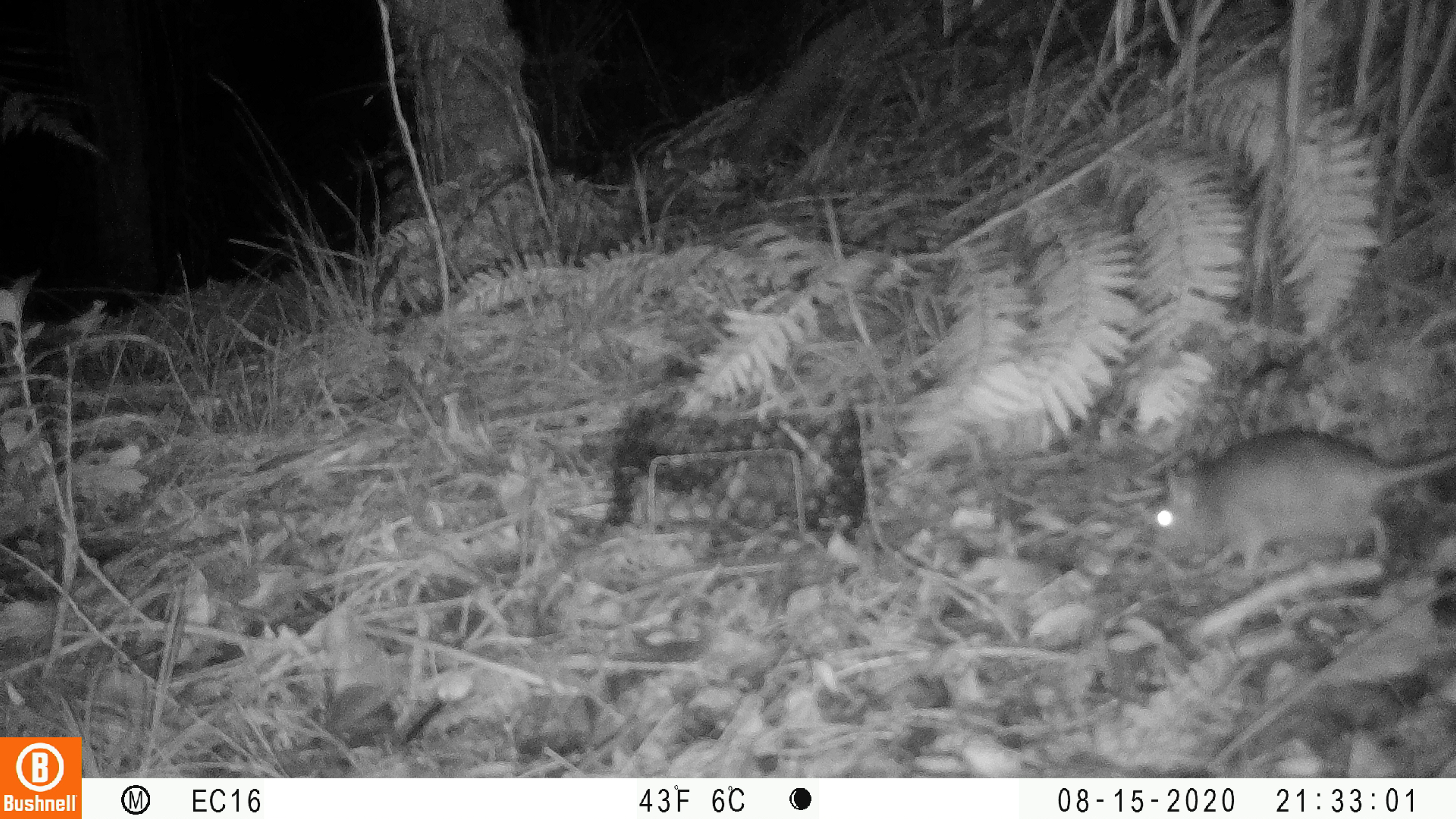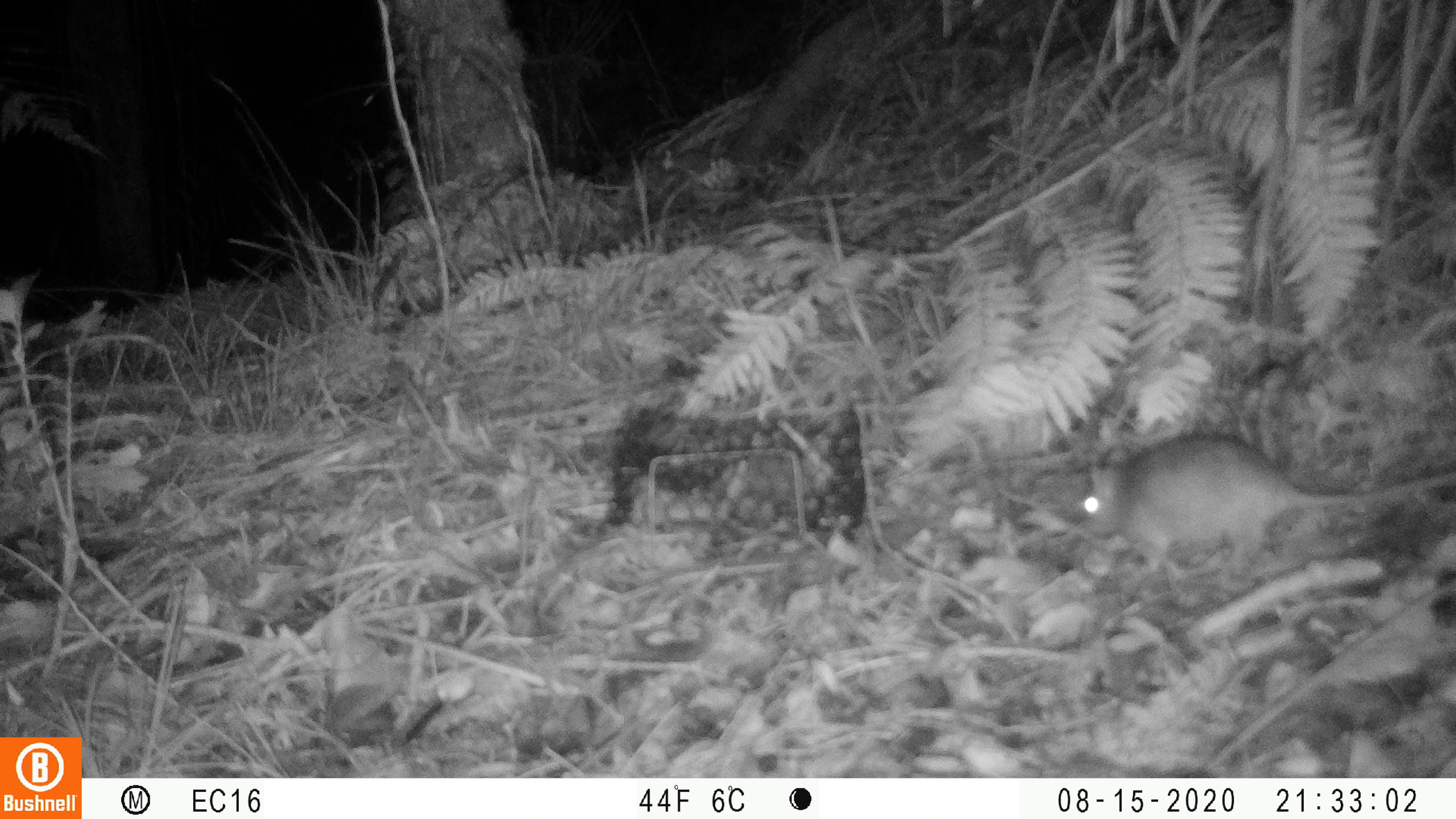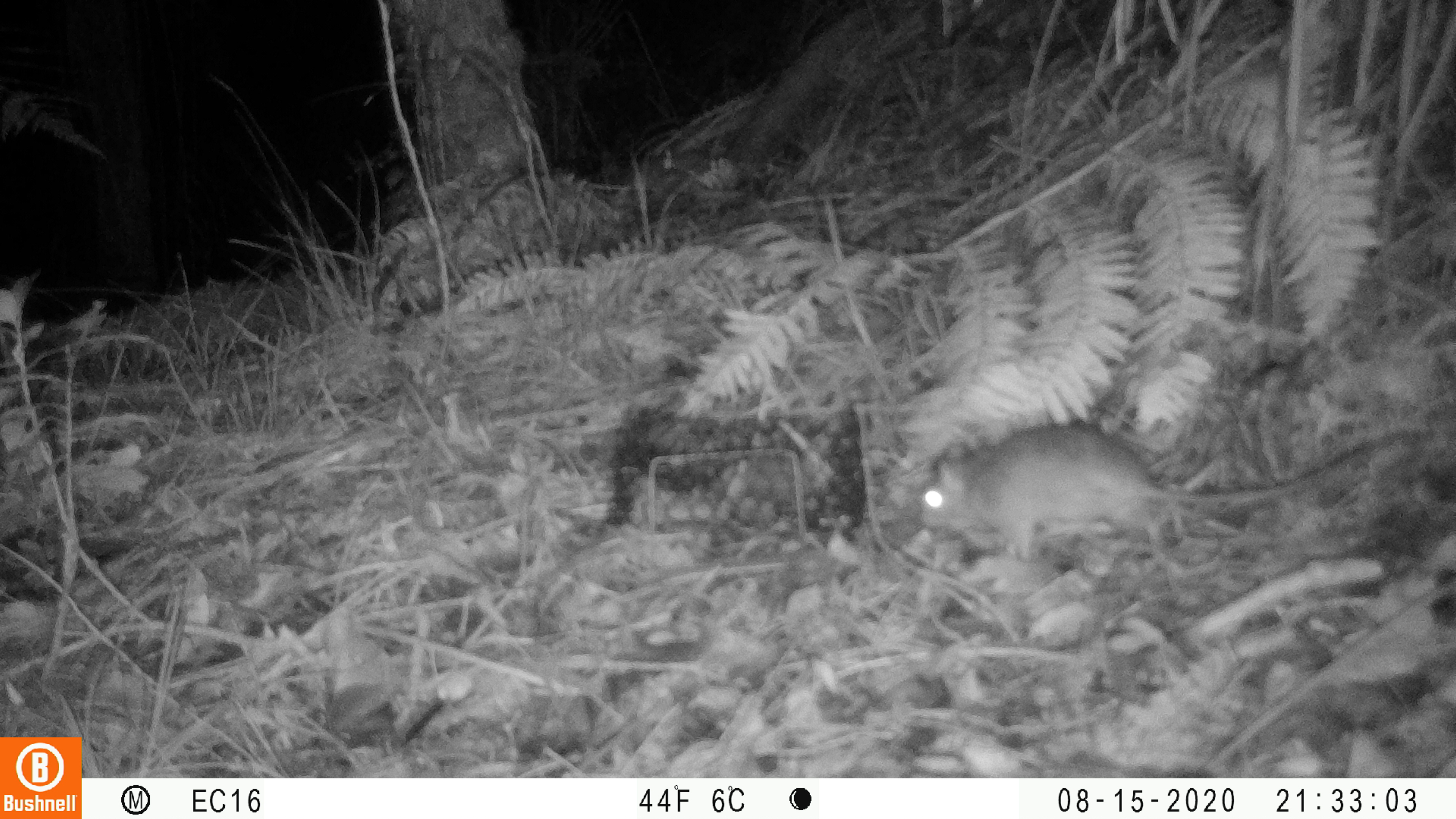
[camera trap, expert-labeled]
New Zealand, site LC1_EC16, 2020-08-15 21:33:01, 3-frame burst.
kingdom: Animalia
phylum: Chordata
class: Mammalia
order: Rodentia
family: Muridae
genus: Rattus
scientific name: Rattus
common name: rat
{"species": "rat (Rattus)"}